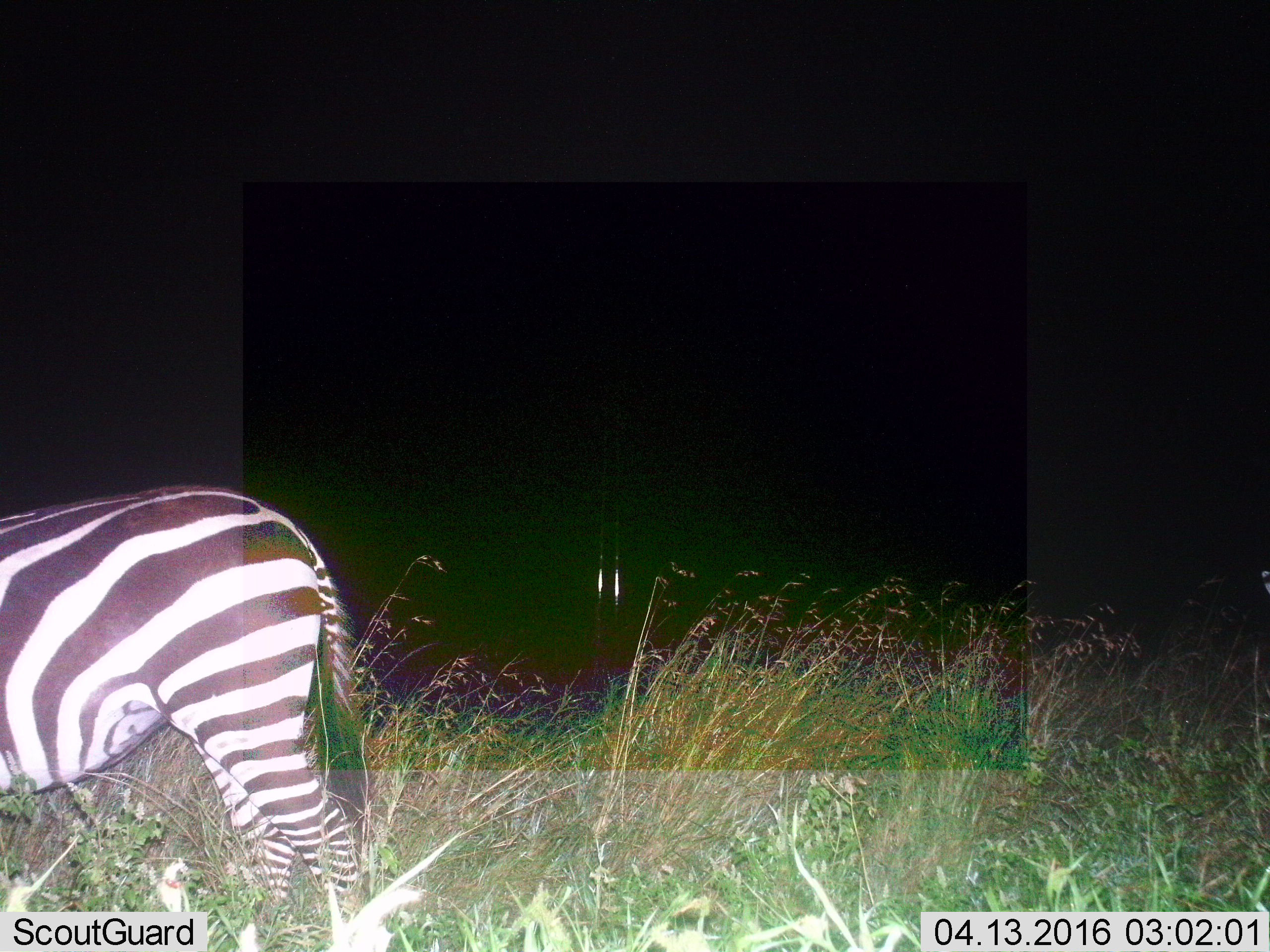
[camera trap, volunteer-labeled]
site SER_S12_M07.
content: unidentified animal